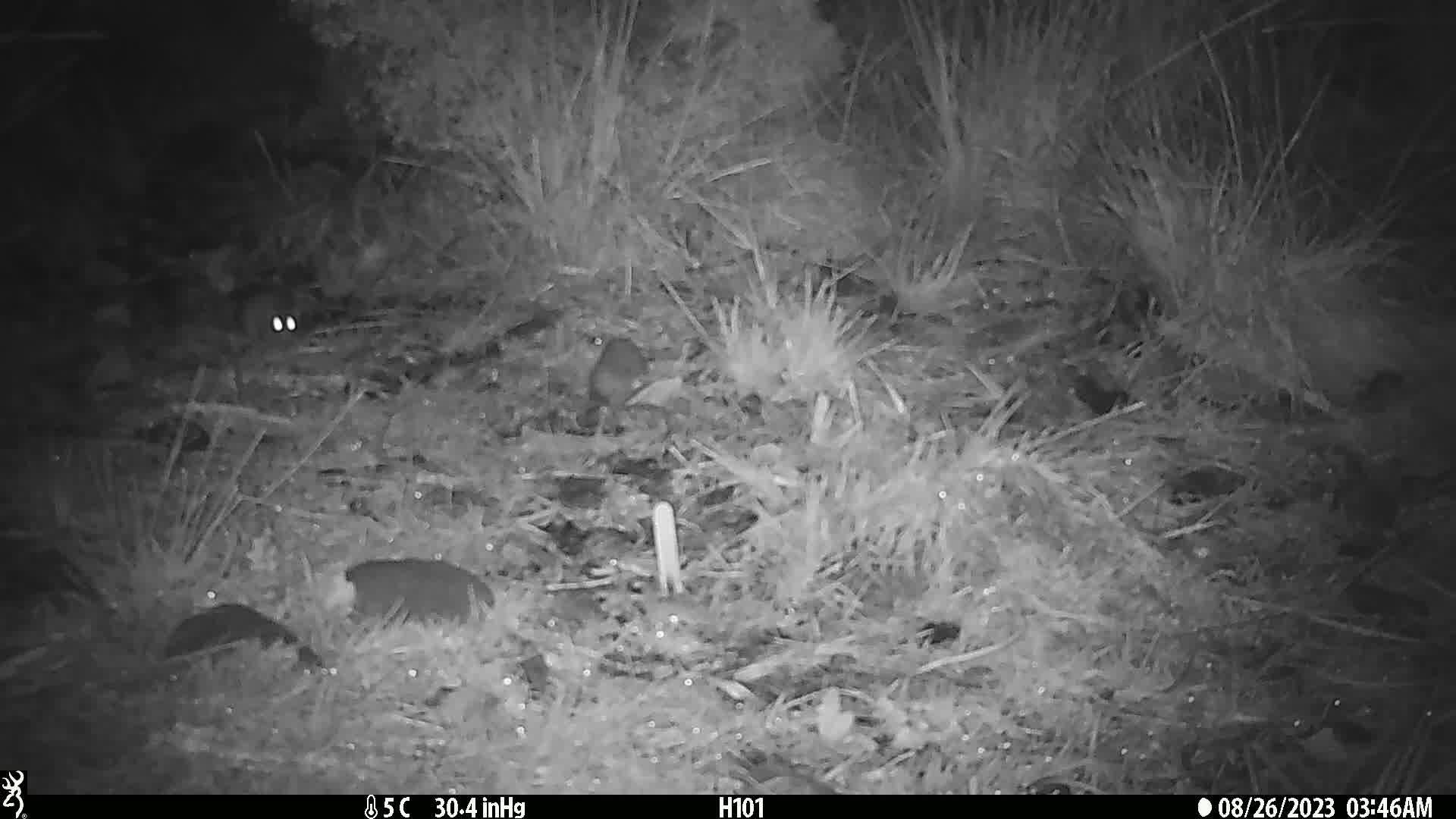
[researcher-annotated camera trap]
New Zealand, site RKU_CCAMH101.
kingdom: Animalia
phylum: Chordata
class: Mammalia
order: Rodentia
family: Muridae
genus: Rattus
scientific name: Rattus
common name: rat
Rat (Rattus).